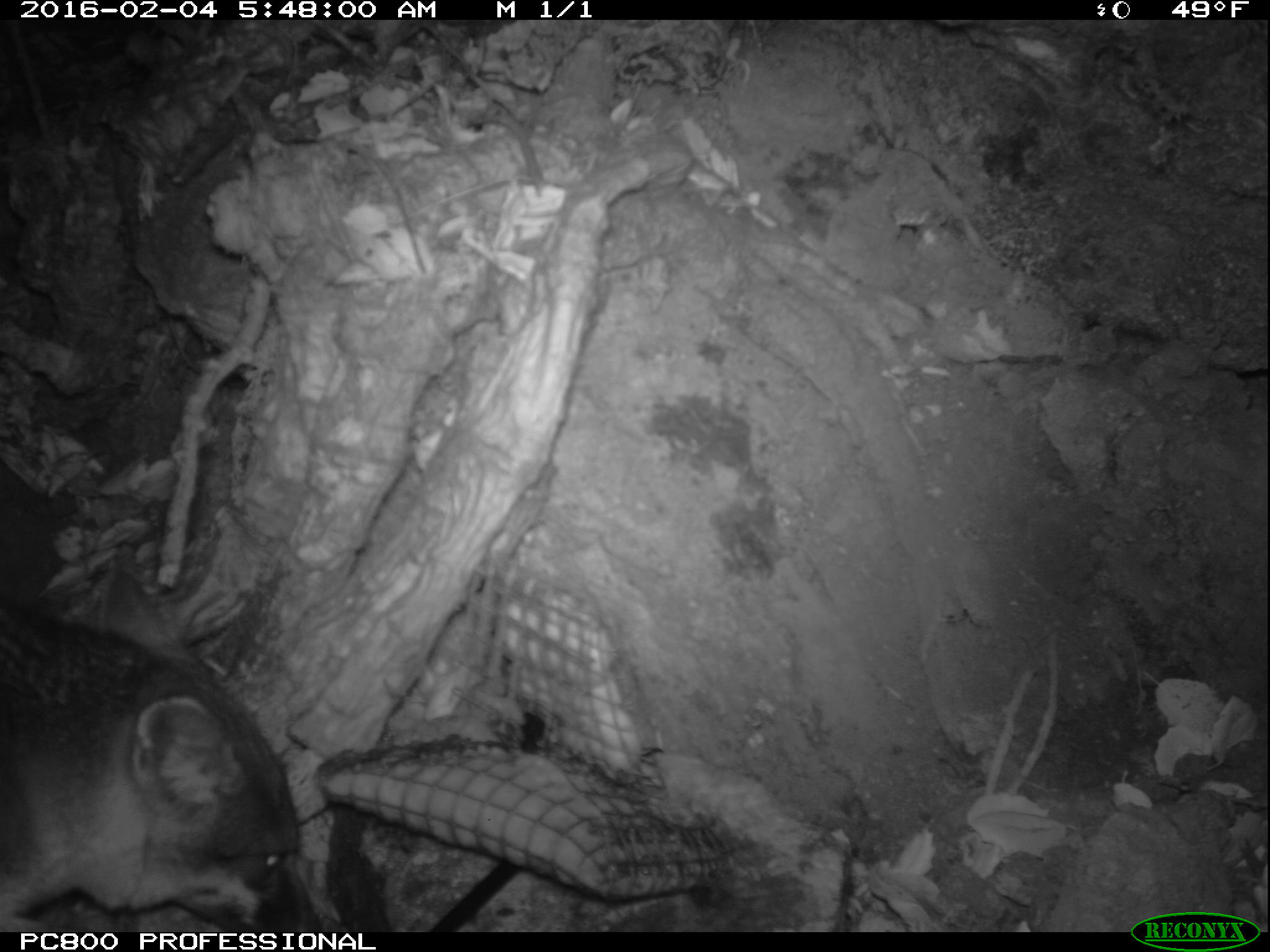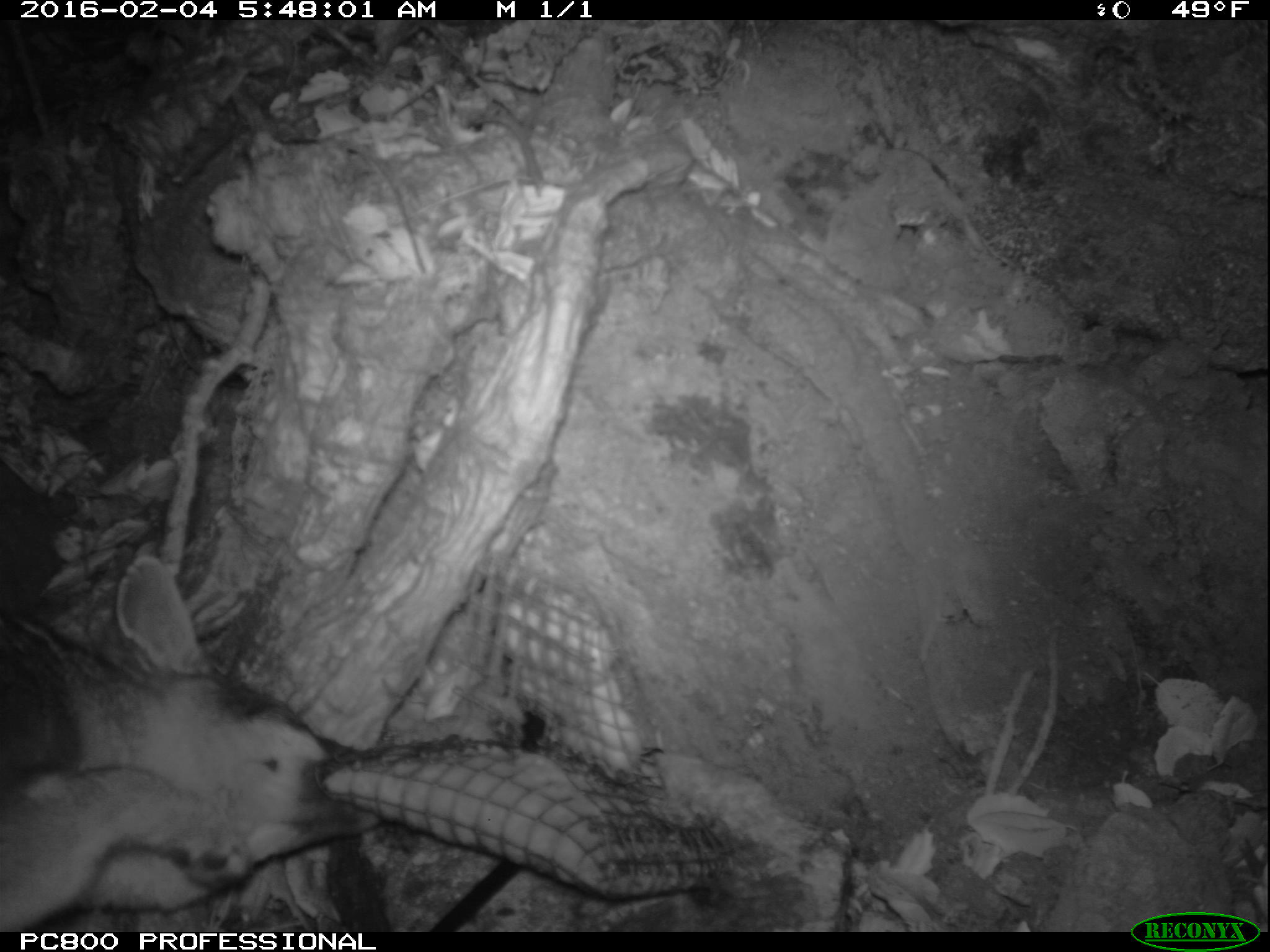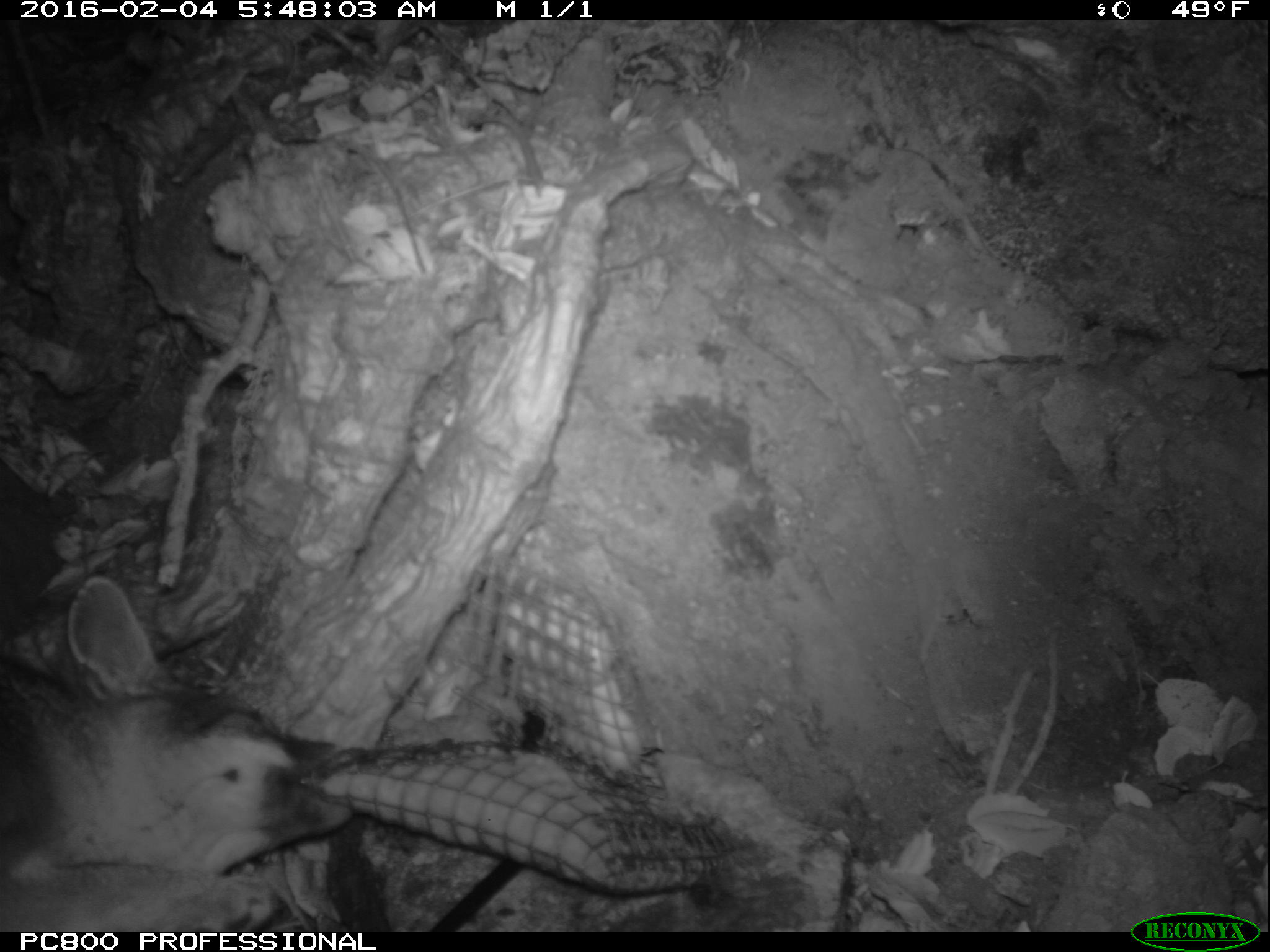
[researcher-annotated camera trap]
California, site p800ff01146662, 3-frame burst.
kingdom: Animalia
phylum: Chordata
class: Mammalia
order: Carnivora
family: Canidae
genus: Urocyon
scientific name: Urocyon littoralis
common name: island fox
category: fox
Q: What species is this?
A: Fox (island fox) (Urocyon littoralis).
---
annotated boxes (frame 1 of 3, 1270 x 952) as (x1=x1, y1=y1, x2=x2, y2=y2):
fox: (x1=0, y1=541, x2=327, y2=932)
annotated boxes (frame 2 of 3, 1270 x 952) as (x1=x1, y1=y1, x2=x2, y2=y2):
fox: (x1=0, y1=550, x2=383, y2=931)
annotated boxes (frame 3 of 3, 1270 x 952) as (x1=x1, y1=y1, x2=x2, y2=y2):
fox: (x1=0, y1=575, x2=371, y2=930)